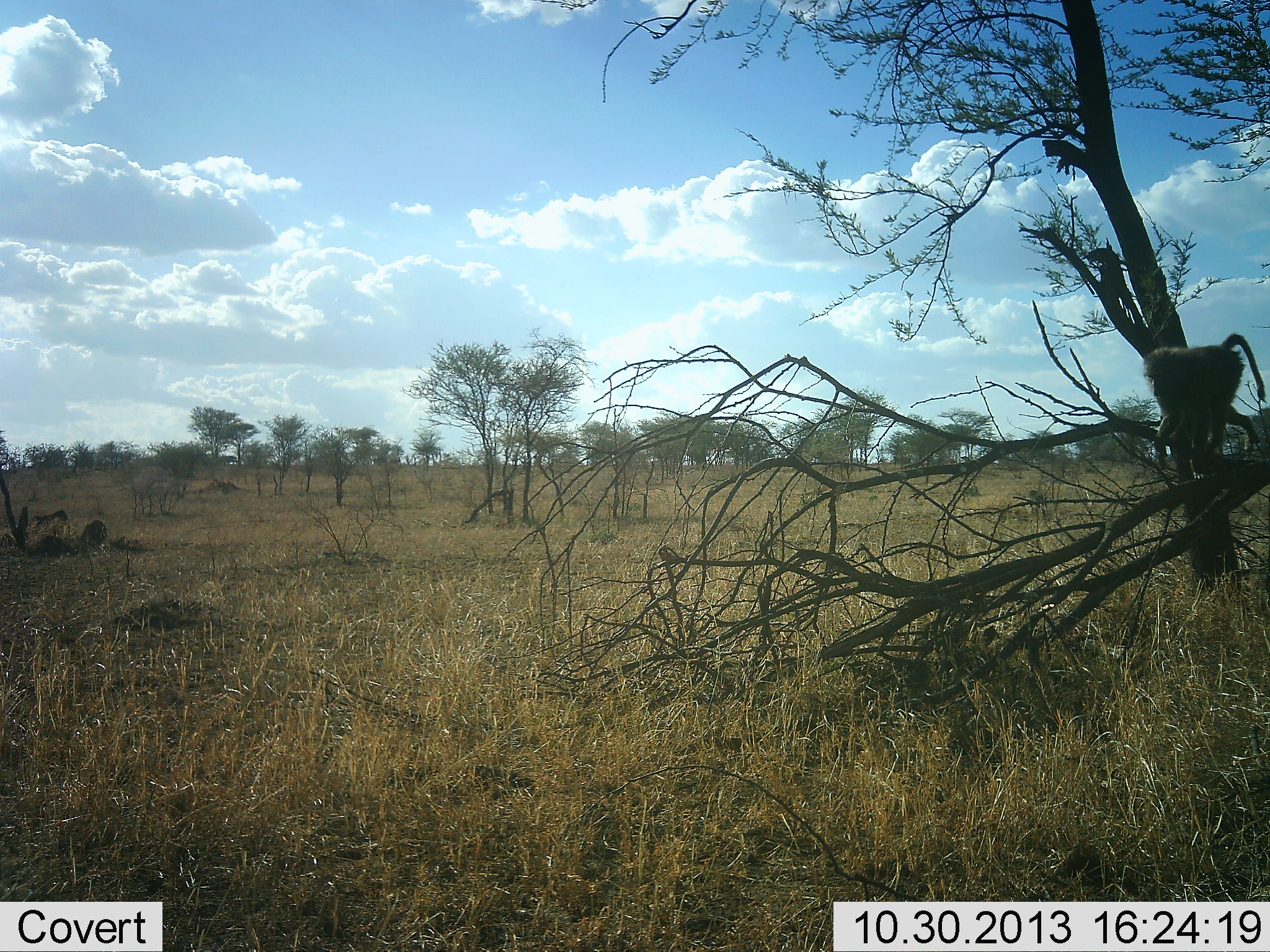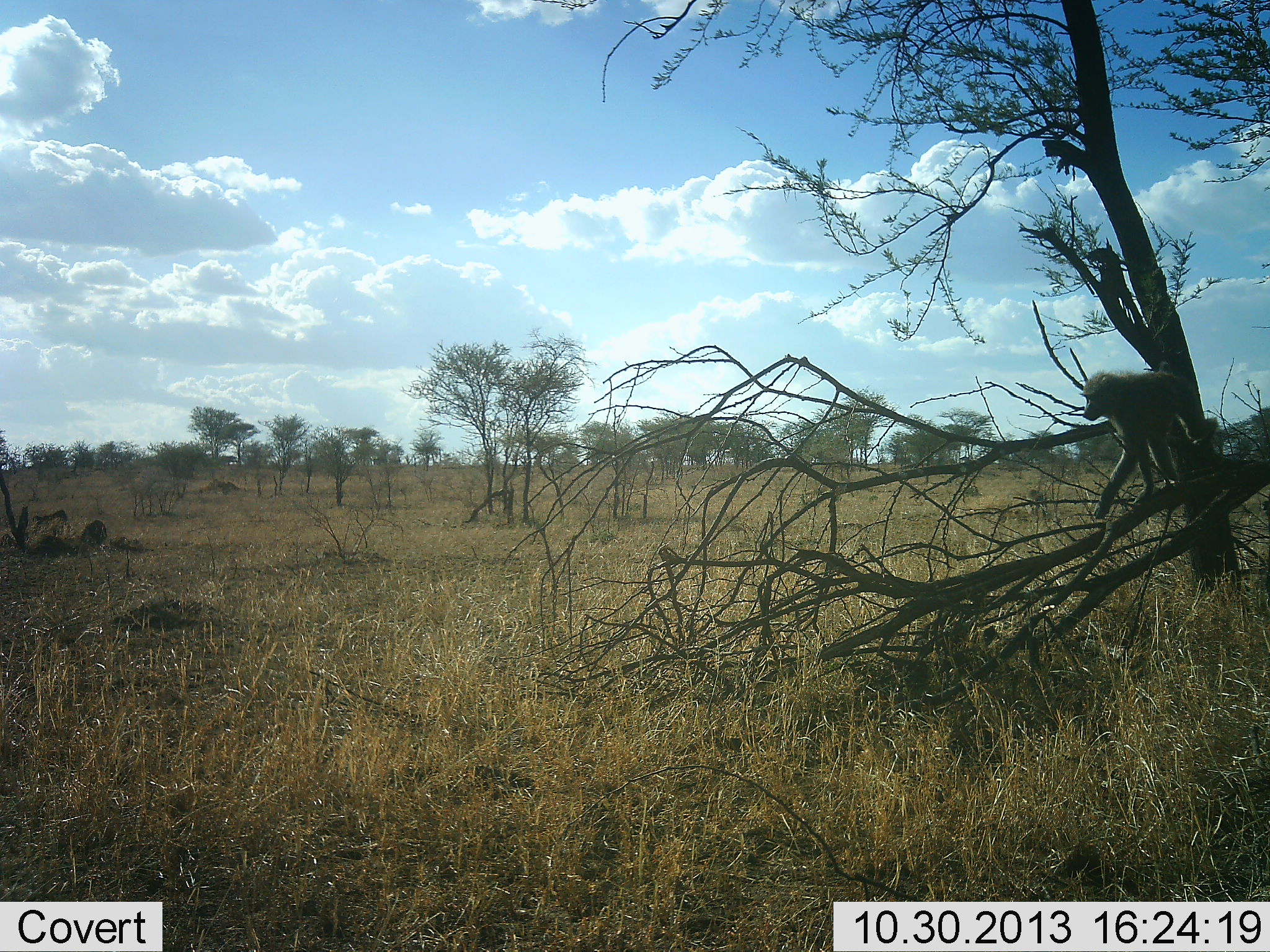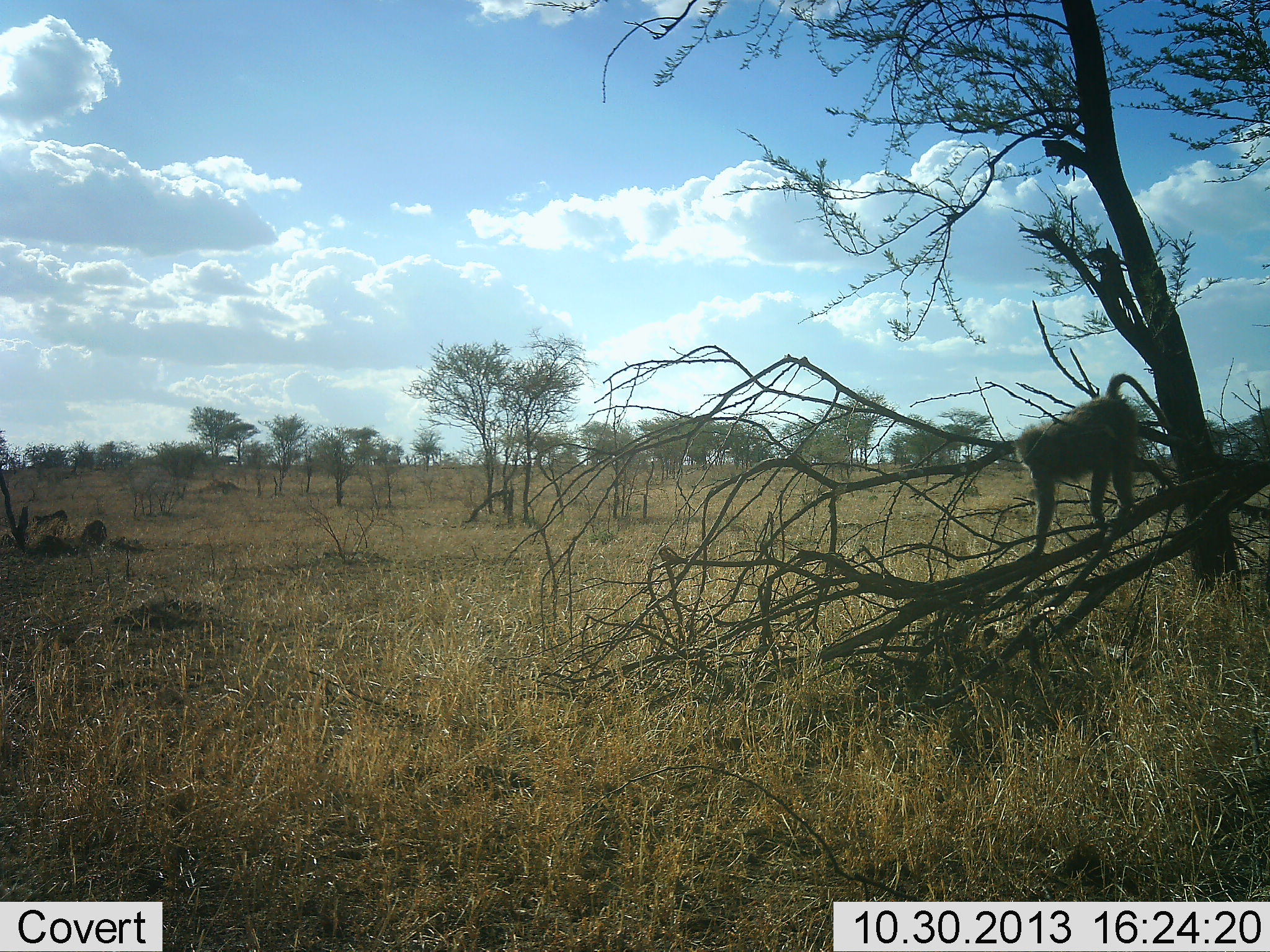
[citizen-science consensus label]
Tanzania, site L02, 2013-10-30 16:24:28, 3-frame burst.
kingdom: Animalia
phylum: Chordata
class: Mammalia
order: Primates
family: Cercopithecidae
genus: Papio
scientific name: Papio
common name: baboon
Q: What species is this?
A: Baboon (Papio).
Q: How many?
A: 1.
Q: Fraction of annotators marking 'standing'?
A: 4%.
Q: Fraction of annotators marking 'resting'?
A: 0%.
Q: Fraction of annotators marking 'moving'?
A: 96%.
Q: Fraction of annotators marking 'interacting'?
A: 0%.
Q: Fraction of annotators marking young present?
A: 0%.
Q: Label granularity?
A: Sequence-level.